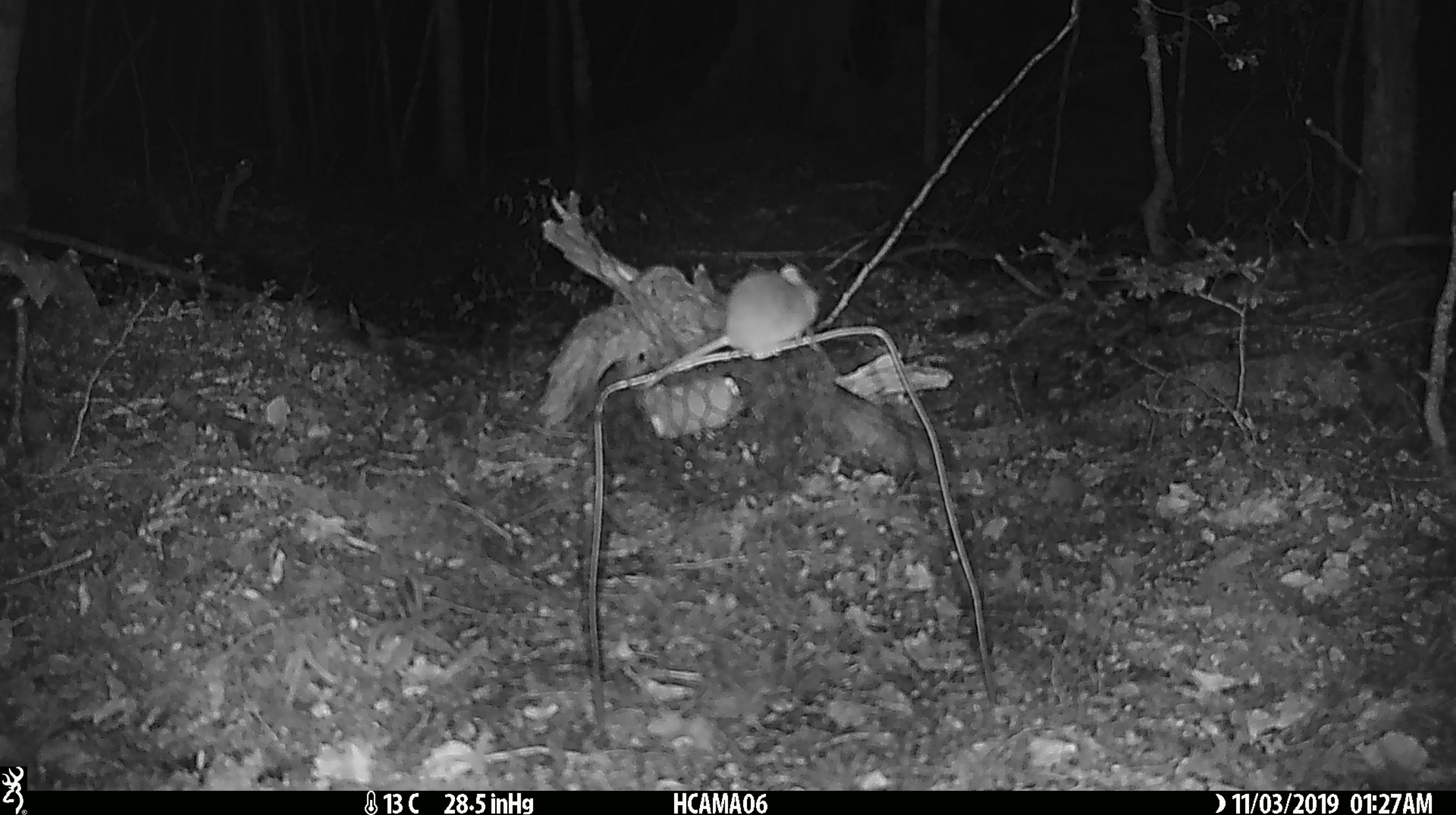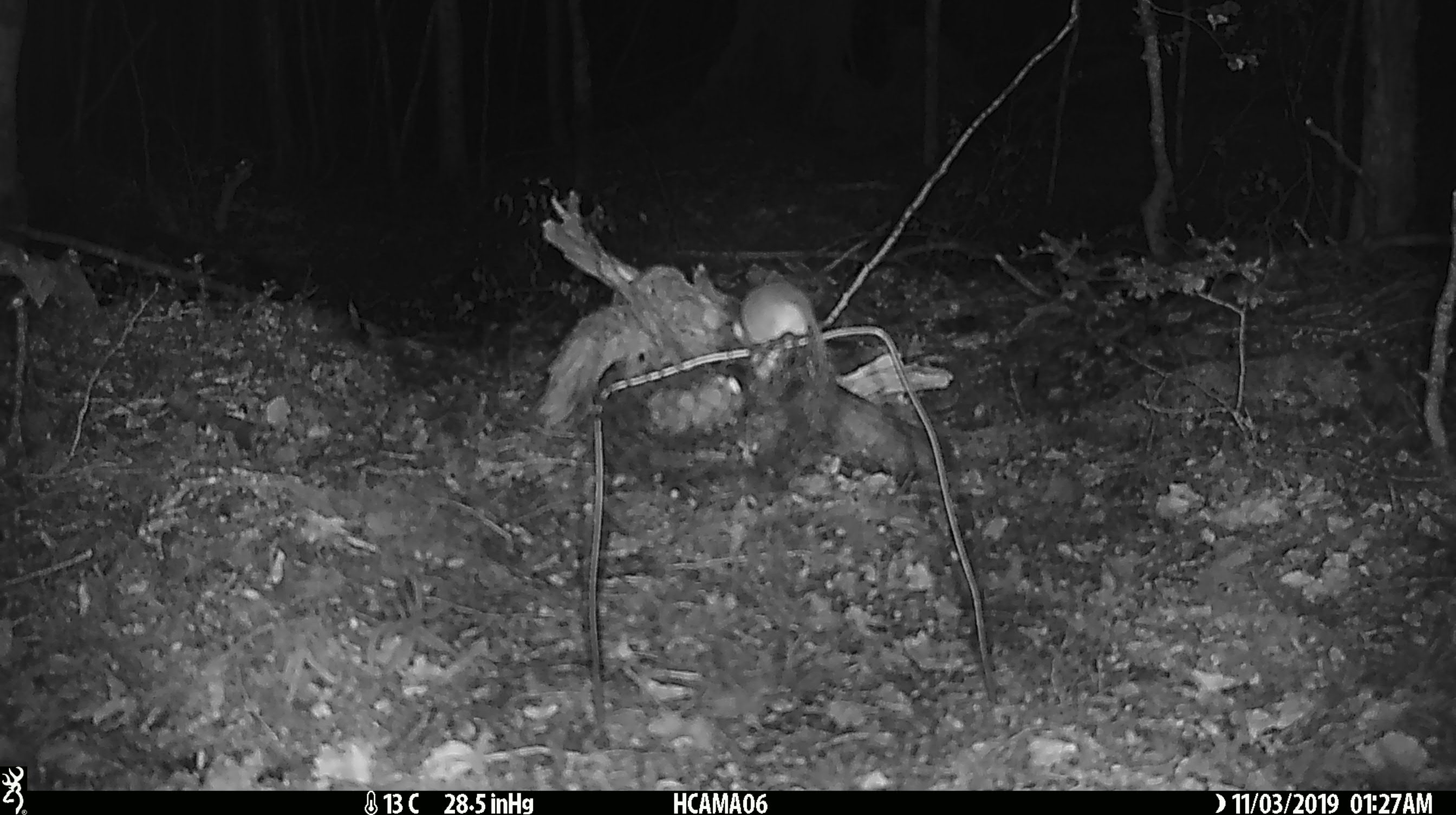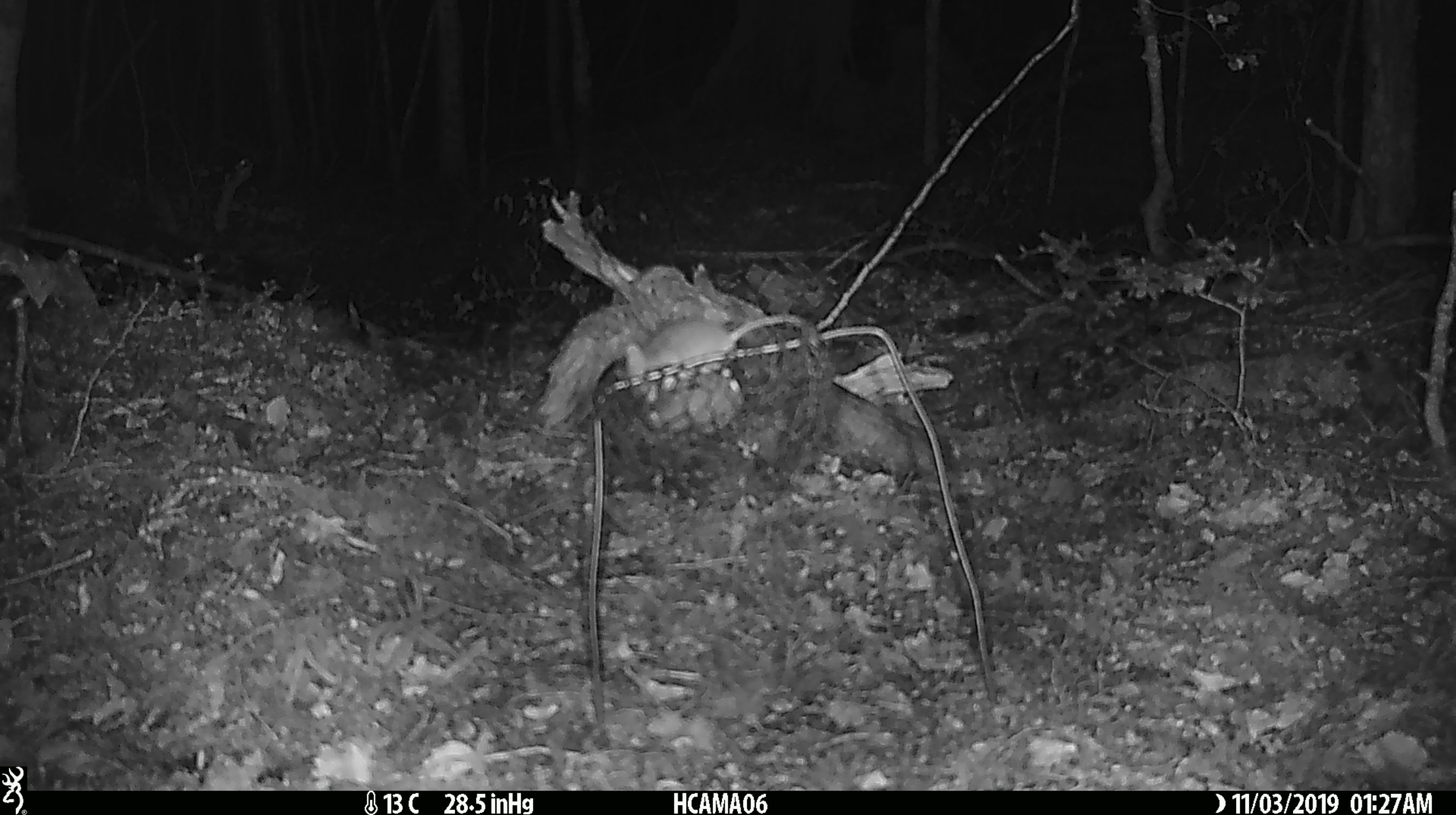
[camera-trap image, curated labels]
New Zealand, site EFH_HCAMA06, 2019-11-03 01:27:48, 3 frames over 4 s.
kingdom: Animalia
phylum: Chordata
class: Mammalia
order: Rodentia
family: Muridae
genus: Mus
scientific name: Mus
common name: mouse